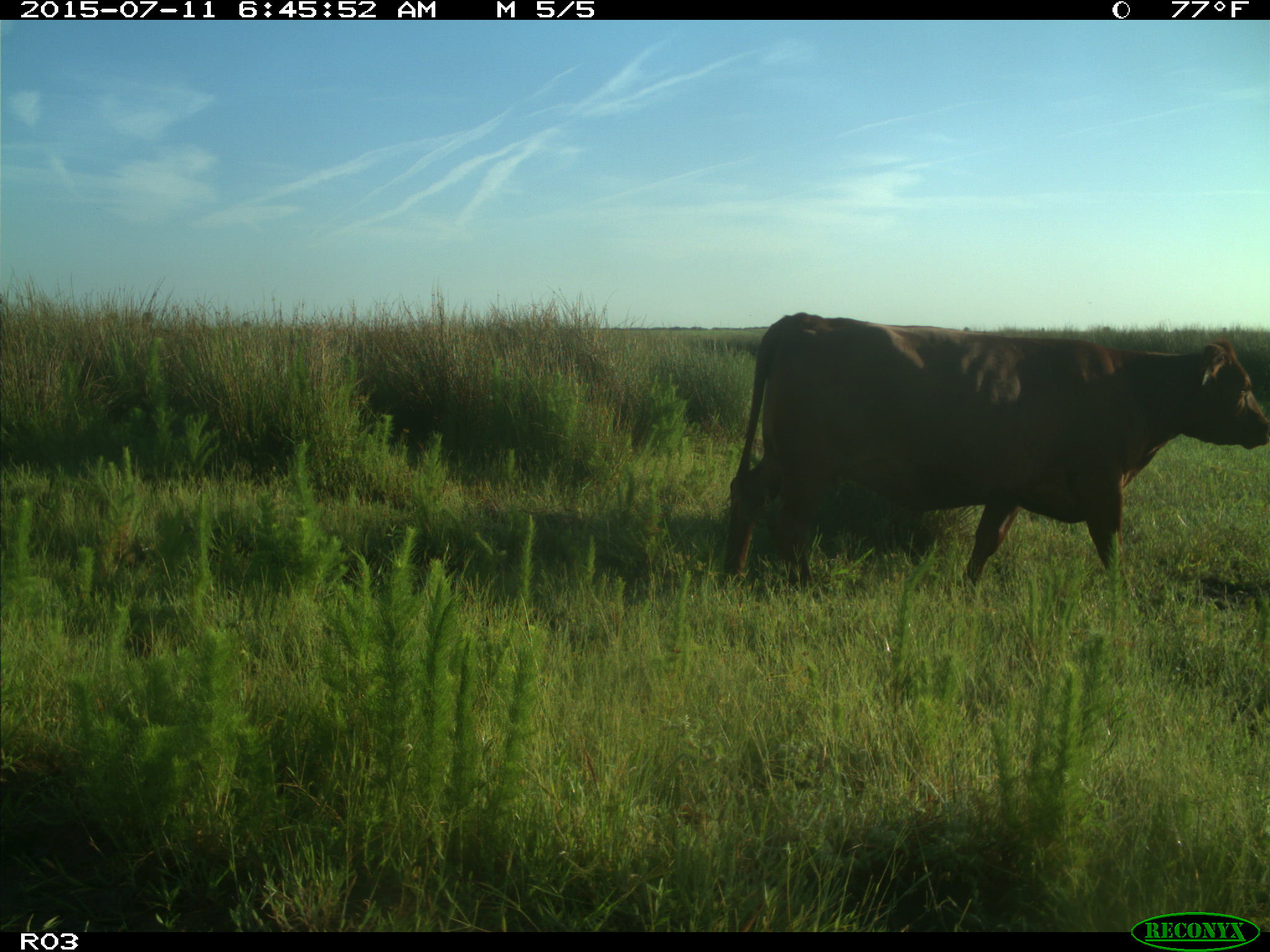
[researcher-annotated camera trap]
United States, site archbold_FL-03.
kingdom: Animalia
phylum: Chordata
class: Mammalia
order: Artiodactyla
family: Bovidae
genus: Bos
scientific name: Bos taurus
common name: domestic cow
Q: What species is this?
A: Bos taurus (domestic cow).